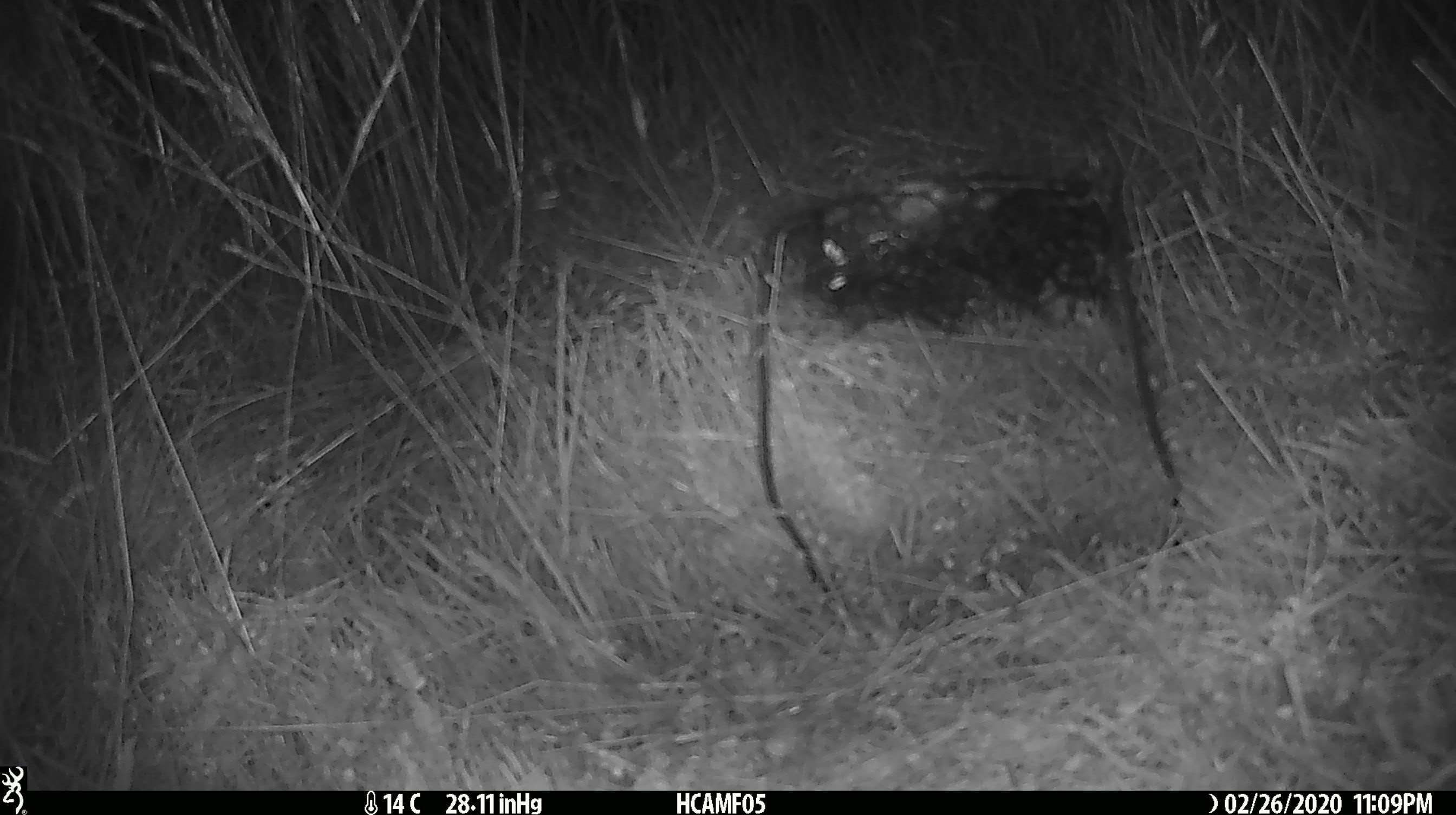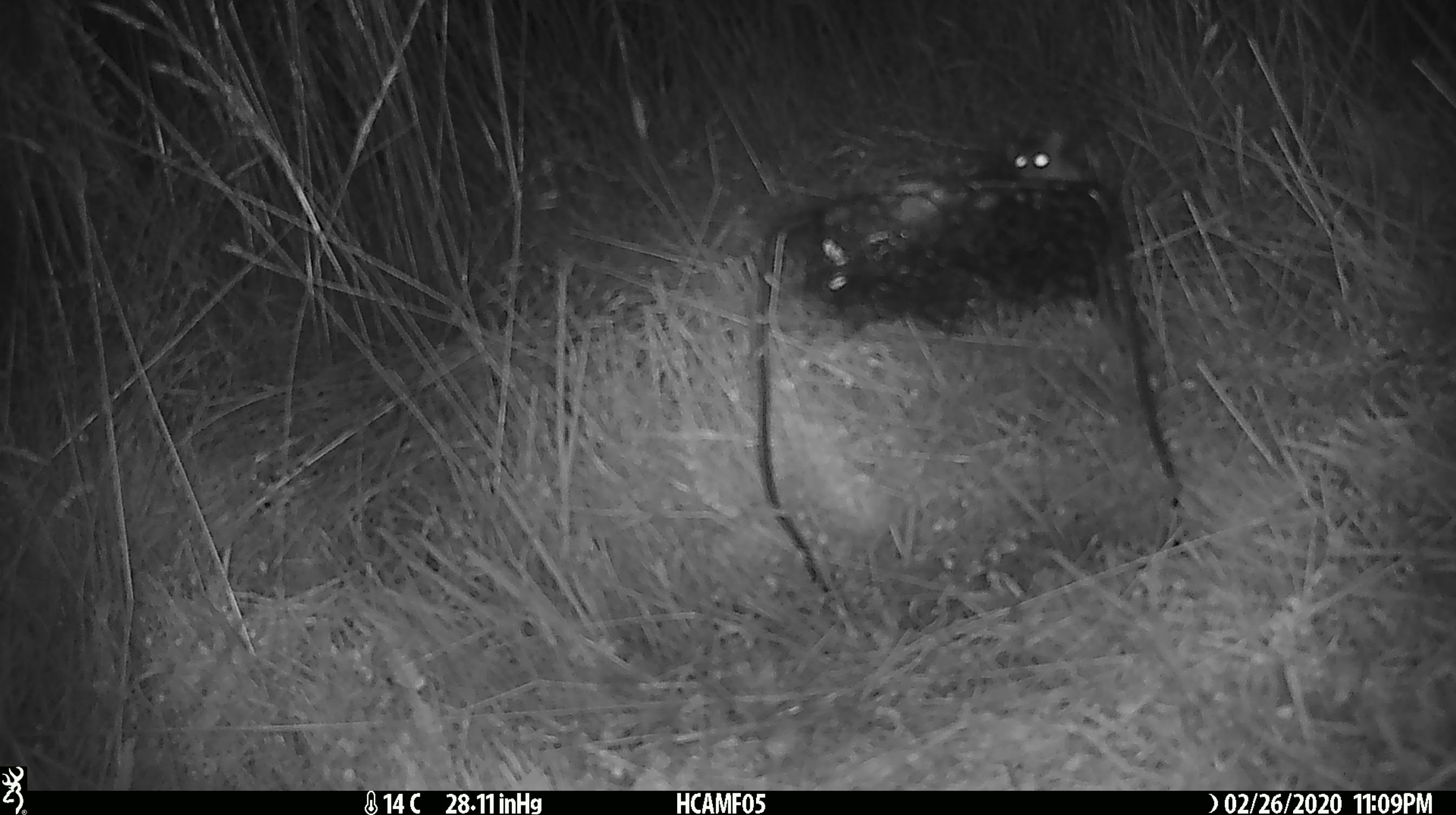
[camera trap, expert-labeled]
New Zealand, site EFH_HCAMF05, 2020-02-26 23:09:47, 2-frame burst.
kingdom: Animalia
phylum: Chordata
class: Mammalia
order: Rodentia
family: Muridae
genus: Mus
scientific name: Mus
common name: mouse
Mouse (Mus).